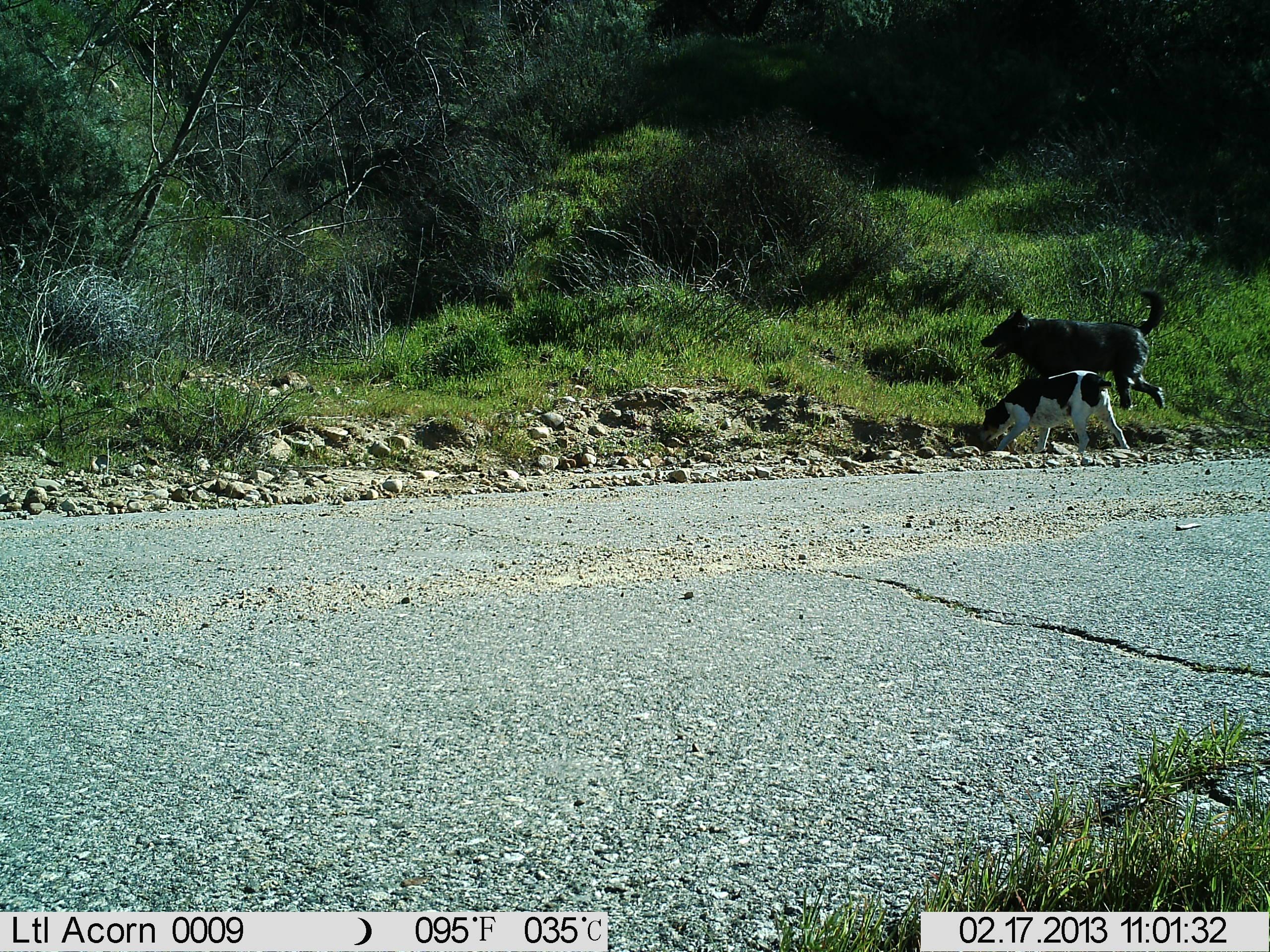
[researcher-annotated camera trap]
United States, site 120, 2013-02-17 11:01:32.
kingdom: Animalia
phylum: Chordata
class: Mammalia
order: Carnivora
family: Canidae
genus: Canis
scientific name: Canis familiaris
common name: domestic dog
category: dog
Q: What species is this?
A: Dog (domestic dog) (Canis familiaris).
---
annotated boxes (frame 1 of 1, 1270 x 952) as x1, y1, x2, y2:
dog: 983, 300, 1165, 416; 964, 367, 1127, 463